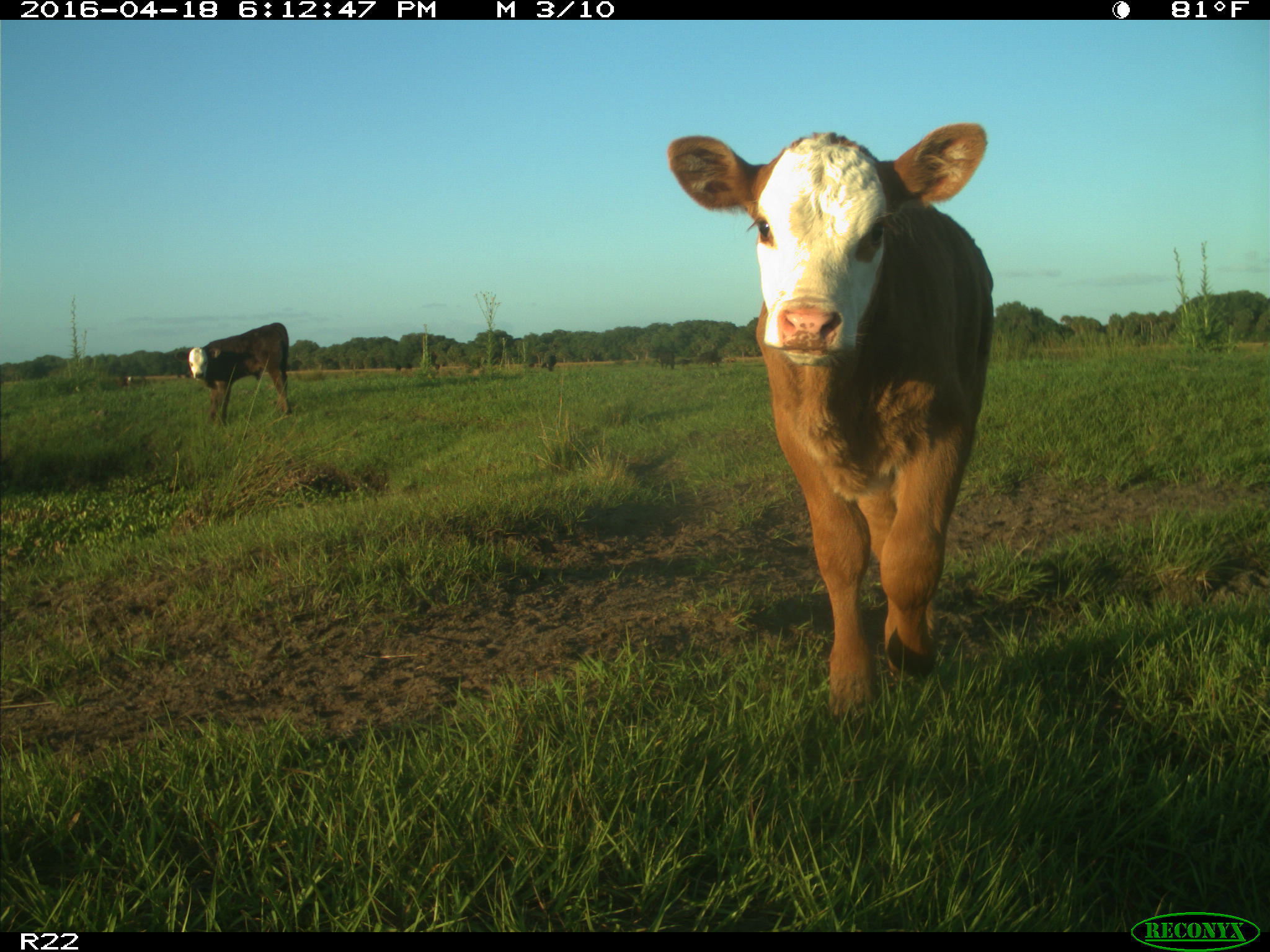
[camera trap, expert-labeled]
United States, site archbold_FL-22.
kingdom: Animalia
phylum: Chordata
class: Mammalia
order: Artiodactyla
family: Bovidae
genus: Bos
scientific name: Bos taurus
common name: domestic cow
Bos taurus (domestic cow).